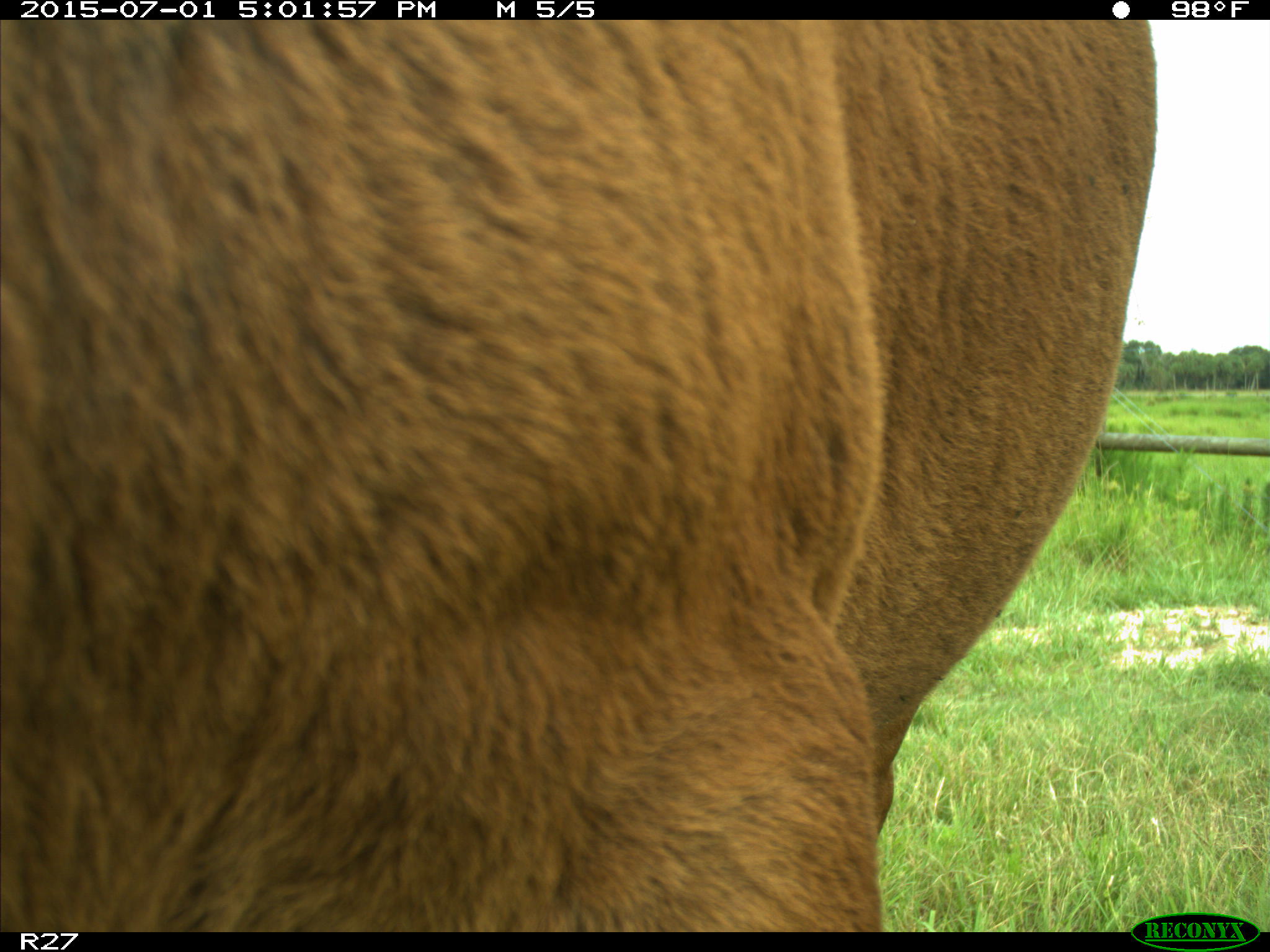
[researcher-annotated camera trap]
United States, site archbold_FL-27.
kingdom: Animalia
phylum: Chordata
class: Mammalia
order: Artiodactyla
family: Bovidae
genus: Bos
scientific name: Bos taurus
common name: domestic cow